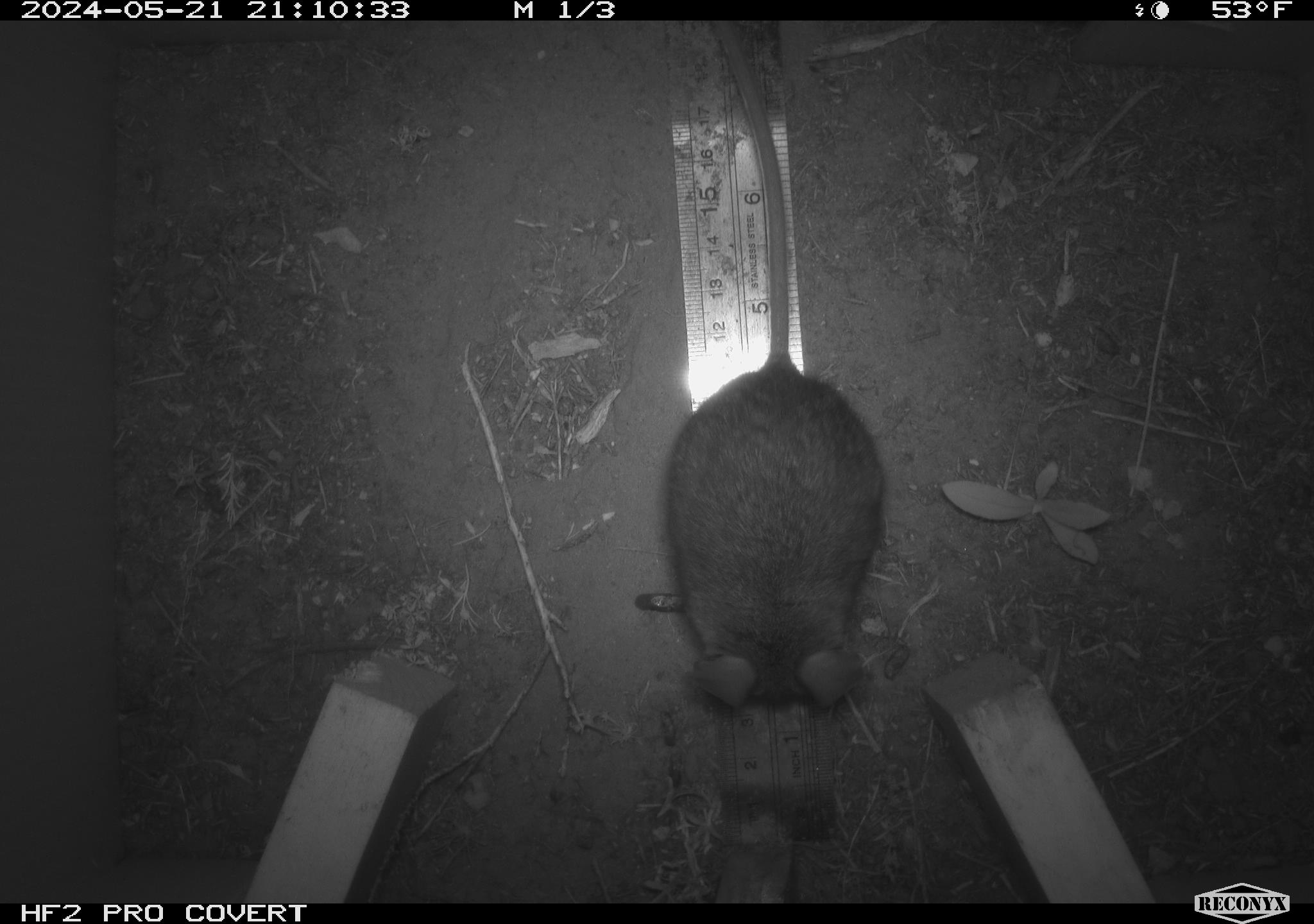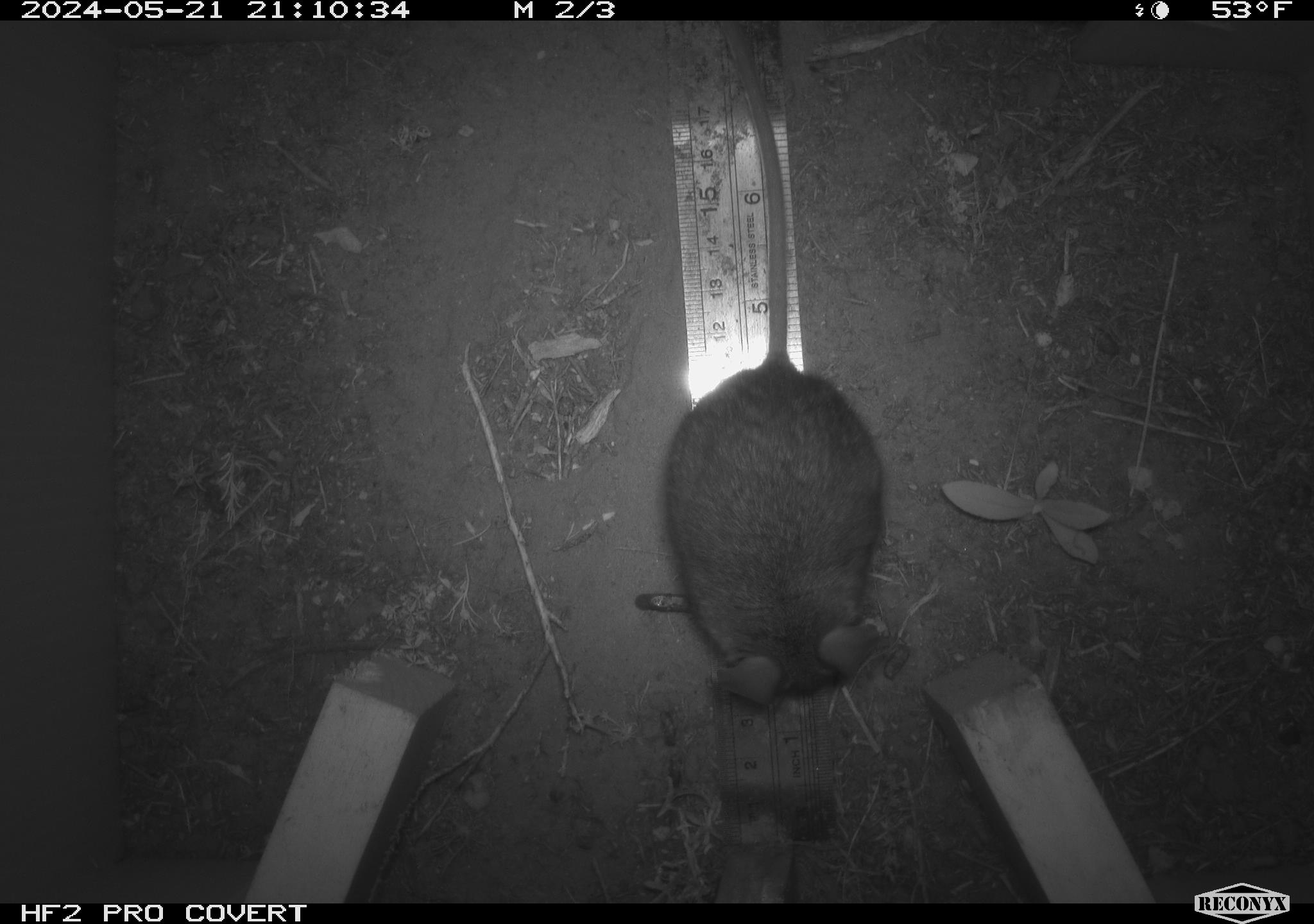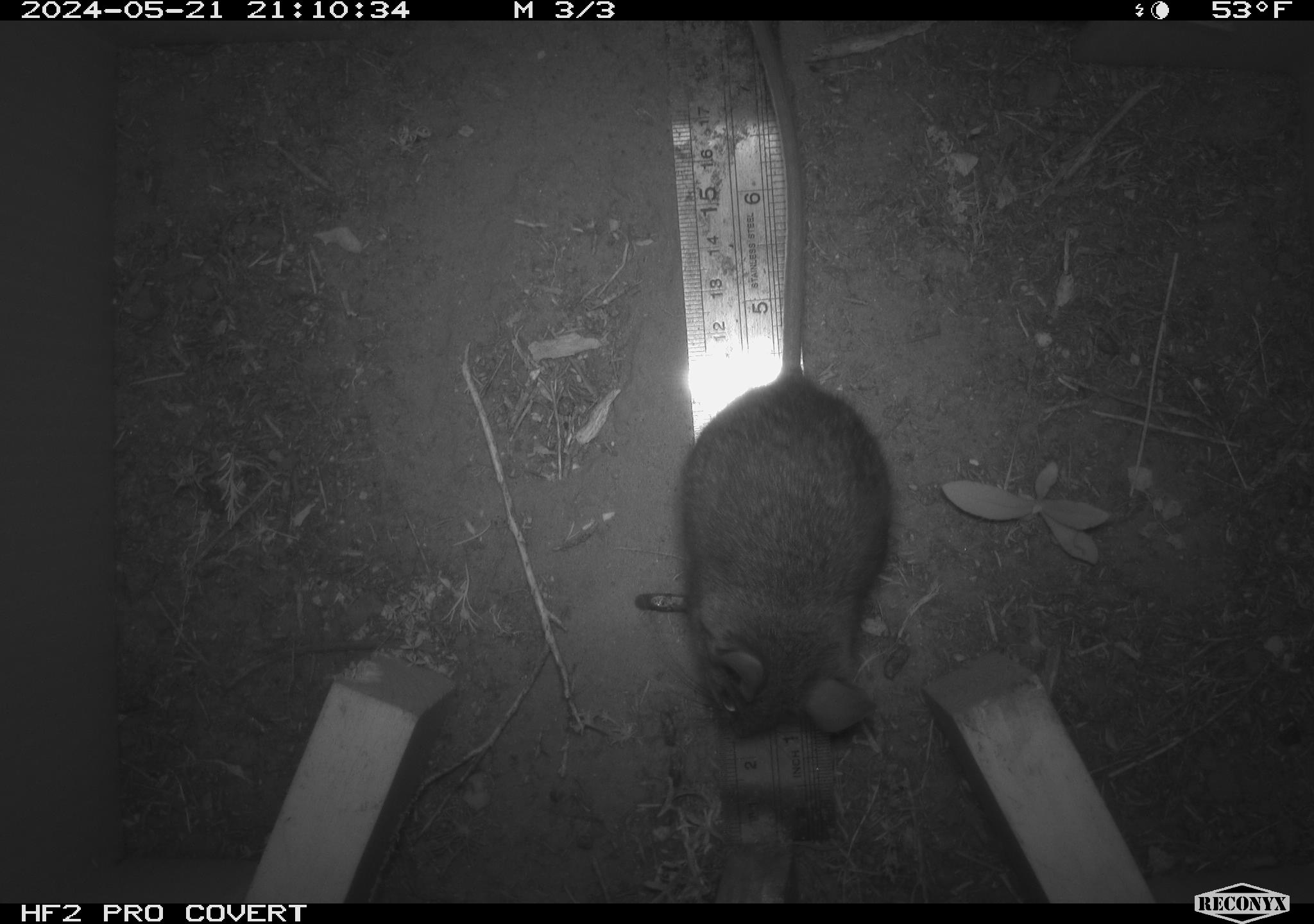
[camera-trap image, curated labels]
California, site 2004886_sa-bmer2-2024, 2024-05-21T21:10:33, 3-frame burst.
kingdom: Animalia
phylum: Chordata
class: Mammalia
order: Rodentia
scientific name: Rodentia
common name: mouse species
Mouse species (Rodentia).